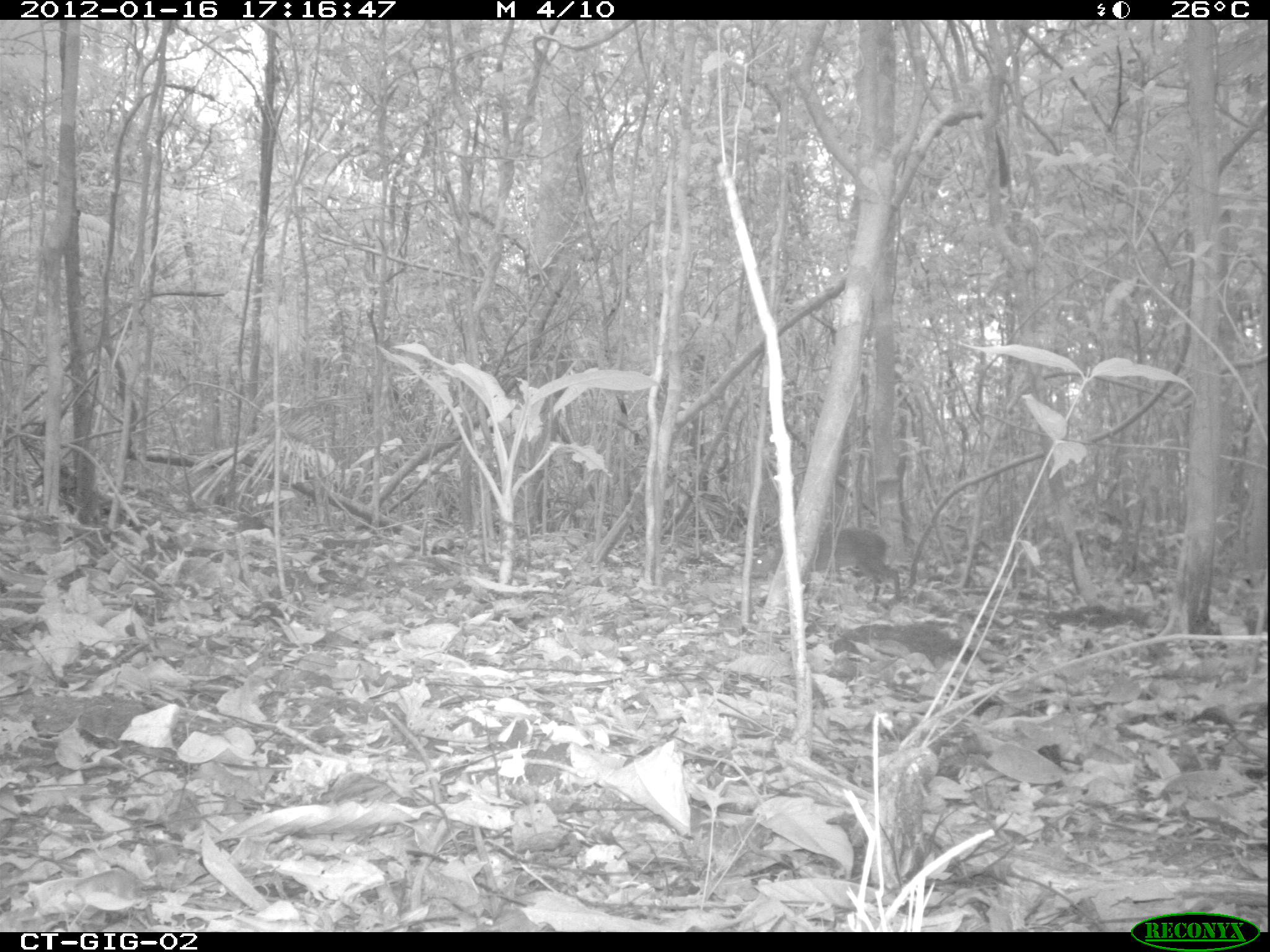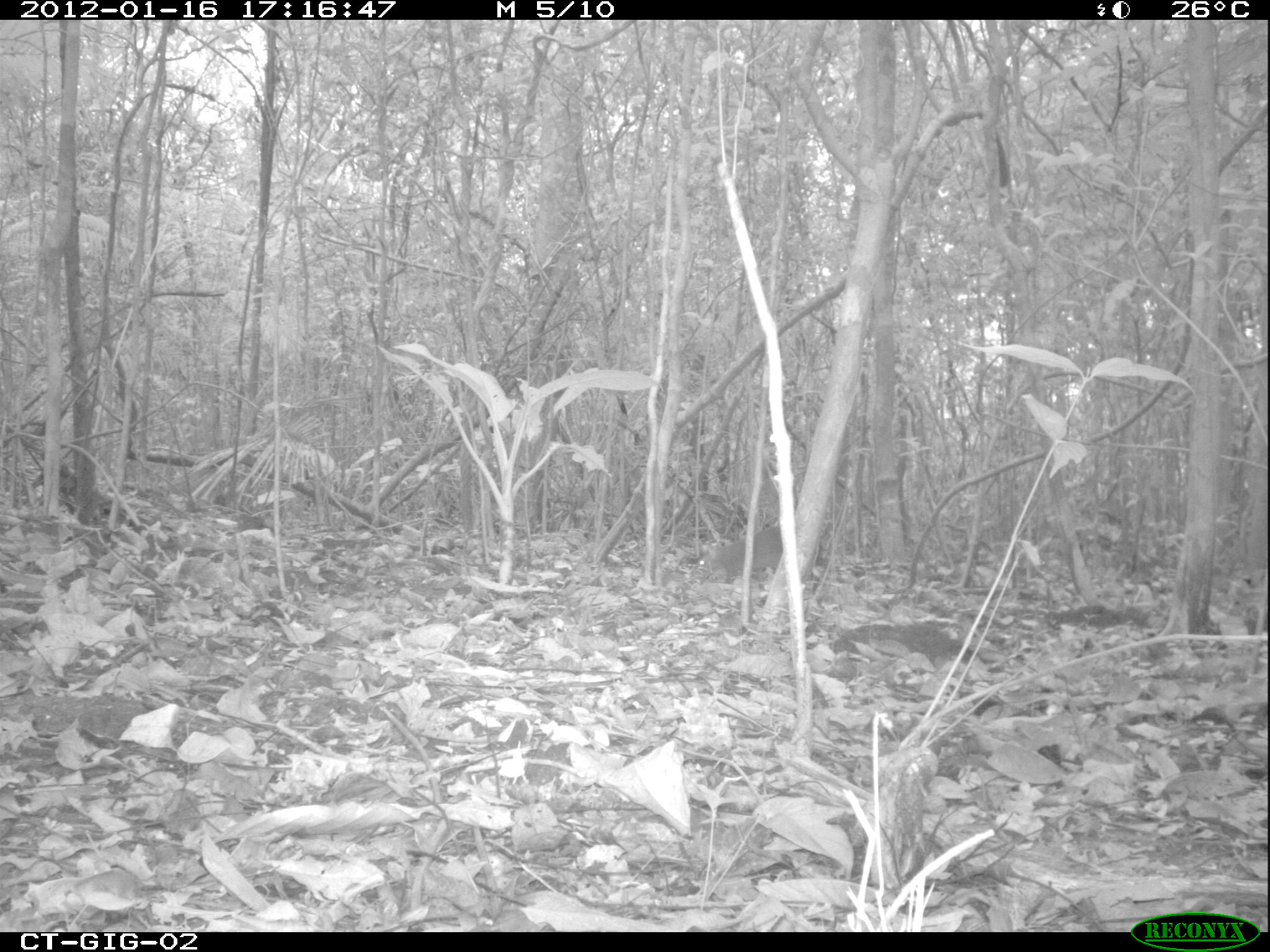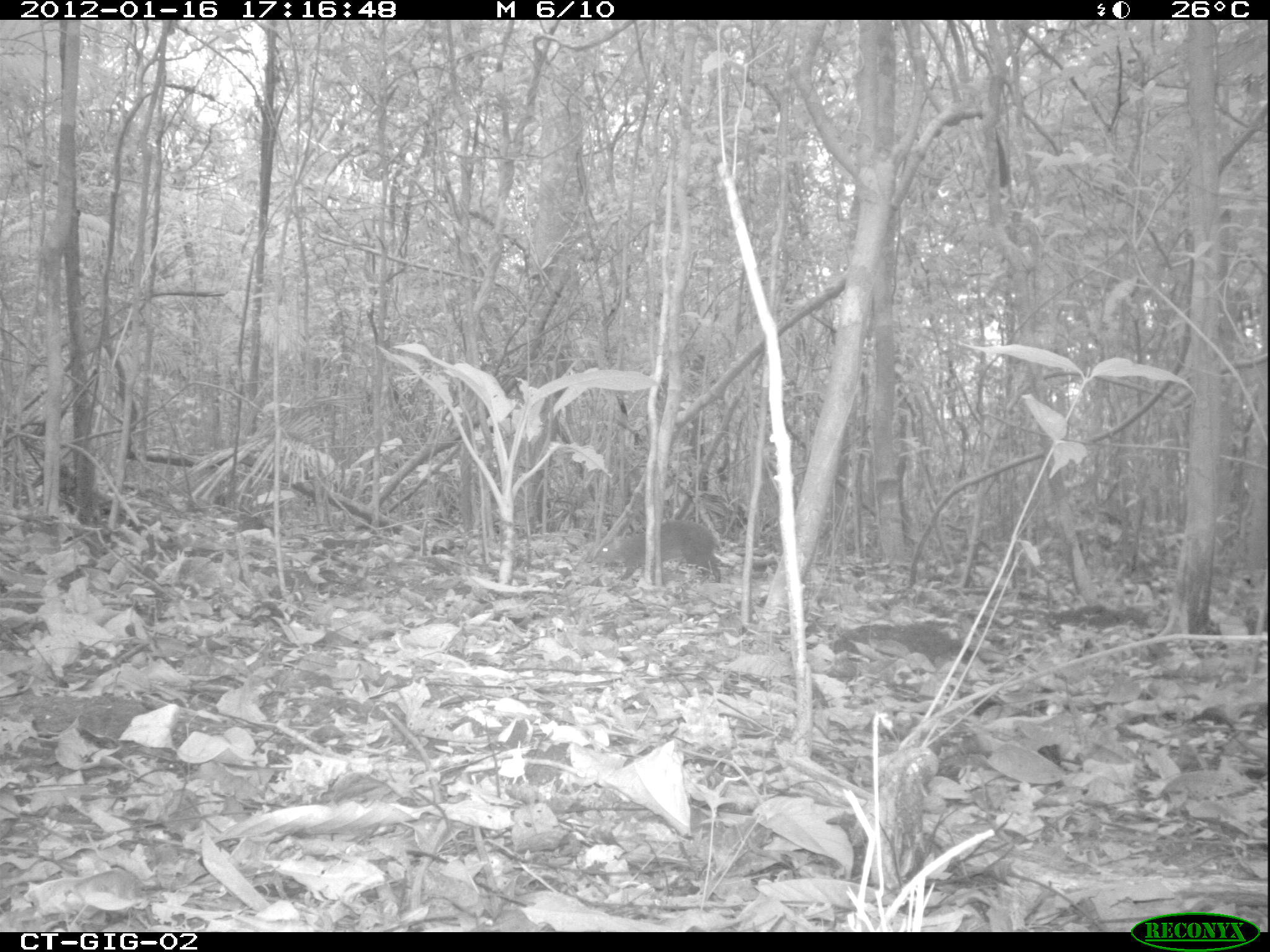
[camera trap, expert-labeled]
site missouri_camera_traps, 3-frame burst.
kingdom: Animalia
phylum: Chordata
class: Mammalia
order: Rodentia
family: Dasyproctidae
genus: Dasyprocta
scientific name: Dasyprocta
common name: agouti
Agouti (Dasyprocta). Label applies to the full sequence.